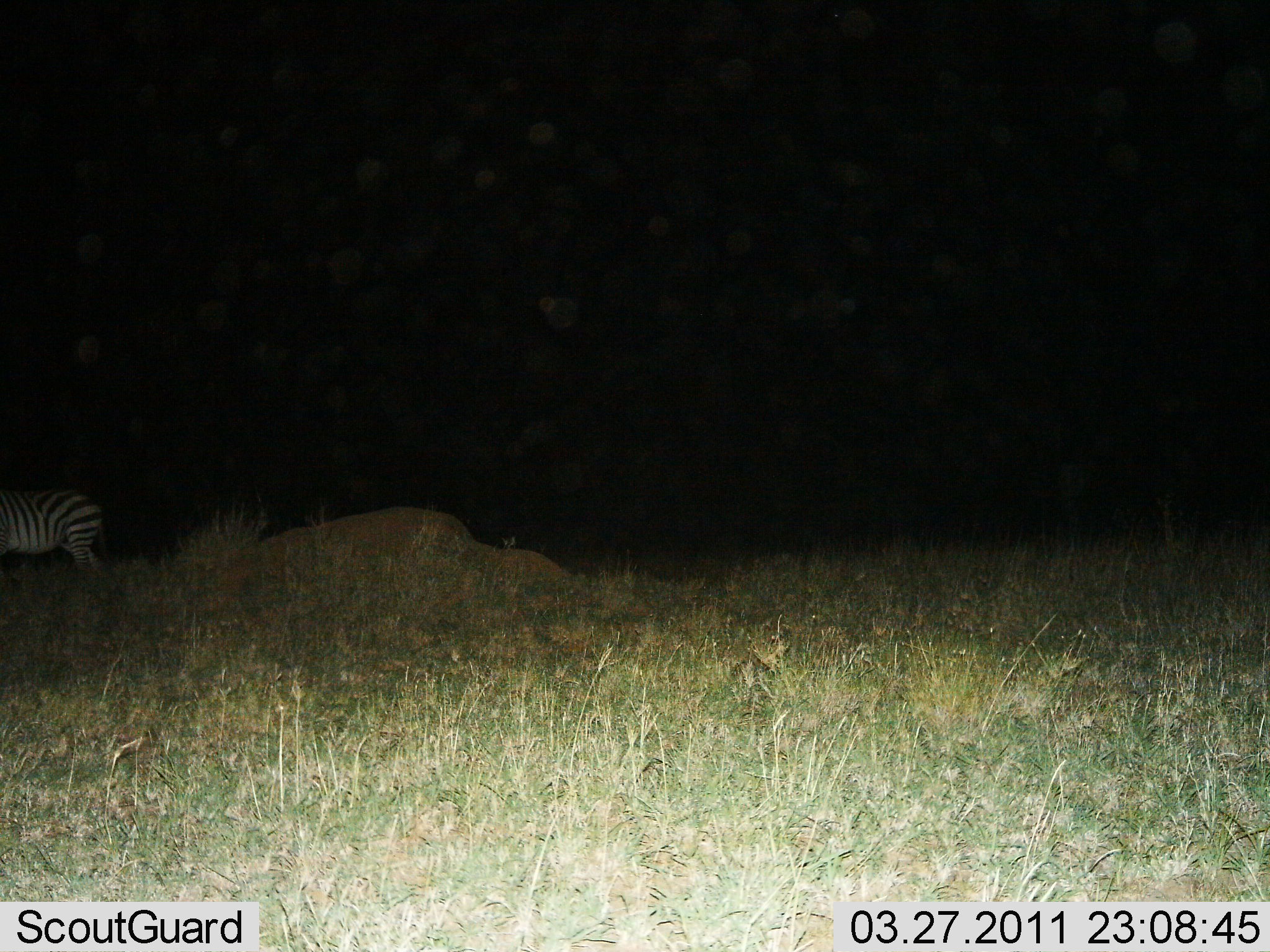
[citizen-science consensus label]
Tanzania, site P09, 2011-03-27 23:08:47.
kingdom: Animalia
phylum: Chordata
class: Mammalia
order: Perissodactyla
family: Equidae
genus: Equus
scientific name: Equus quagga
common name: plains zebra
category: zebra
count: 1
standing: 83%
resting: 0%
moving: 17%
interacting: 0%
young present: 0%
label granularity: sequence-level